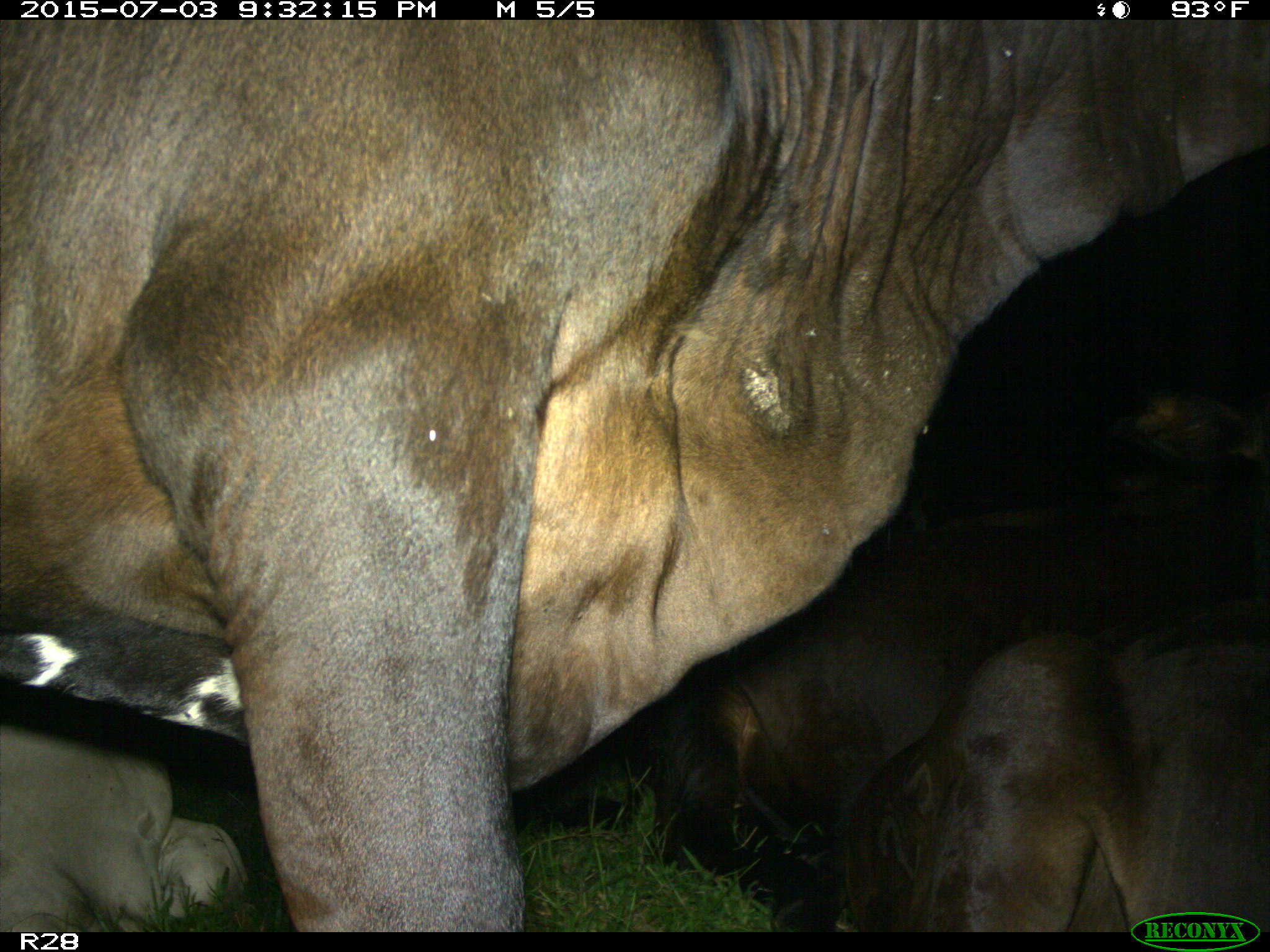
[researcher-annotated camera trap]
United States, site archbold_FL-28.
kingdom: Animalia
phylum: Chordata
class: Mammalia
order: Artiodactyla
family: Bovidae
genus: Bos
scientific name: Bos taurus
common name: domestic cow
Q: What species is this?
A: Bos taurus (domestic cow).